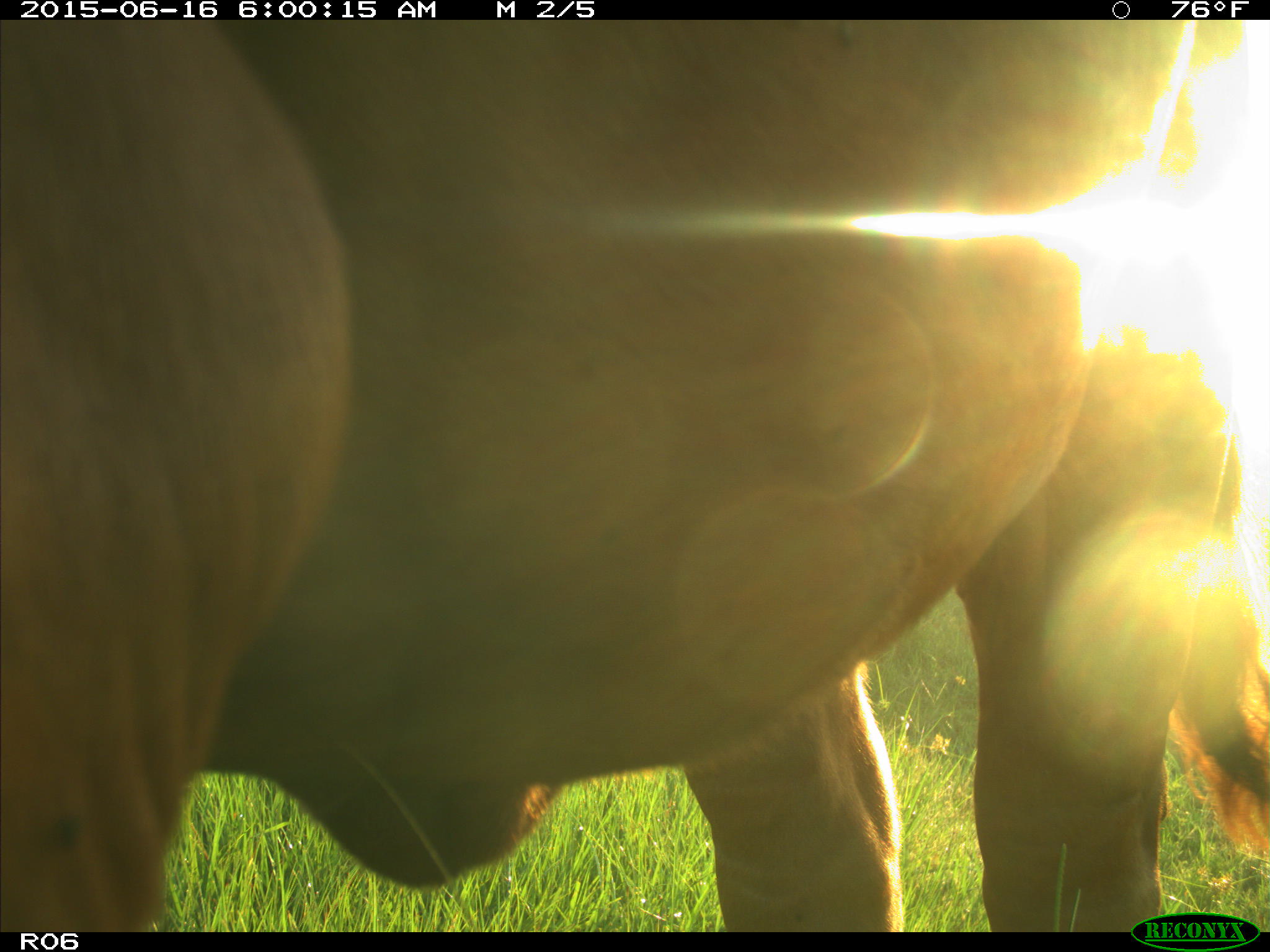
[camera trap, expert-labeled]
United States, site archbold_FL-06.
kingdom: Animalia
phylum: Chordata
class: Mammalia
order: Artiodactyla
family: Bovidae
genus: Bos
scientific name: Bos taurus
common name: domestic cow